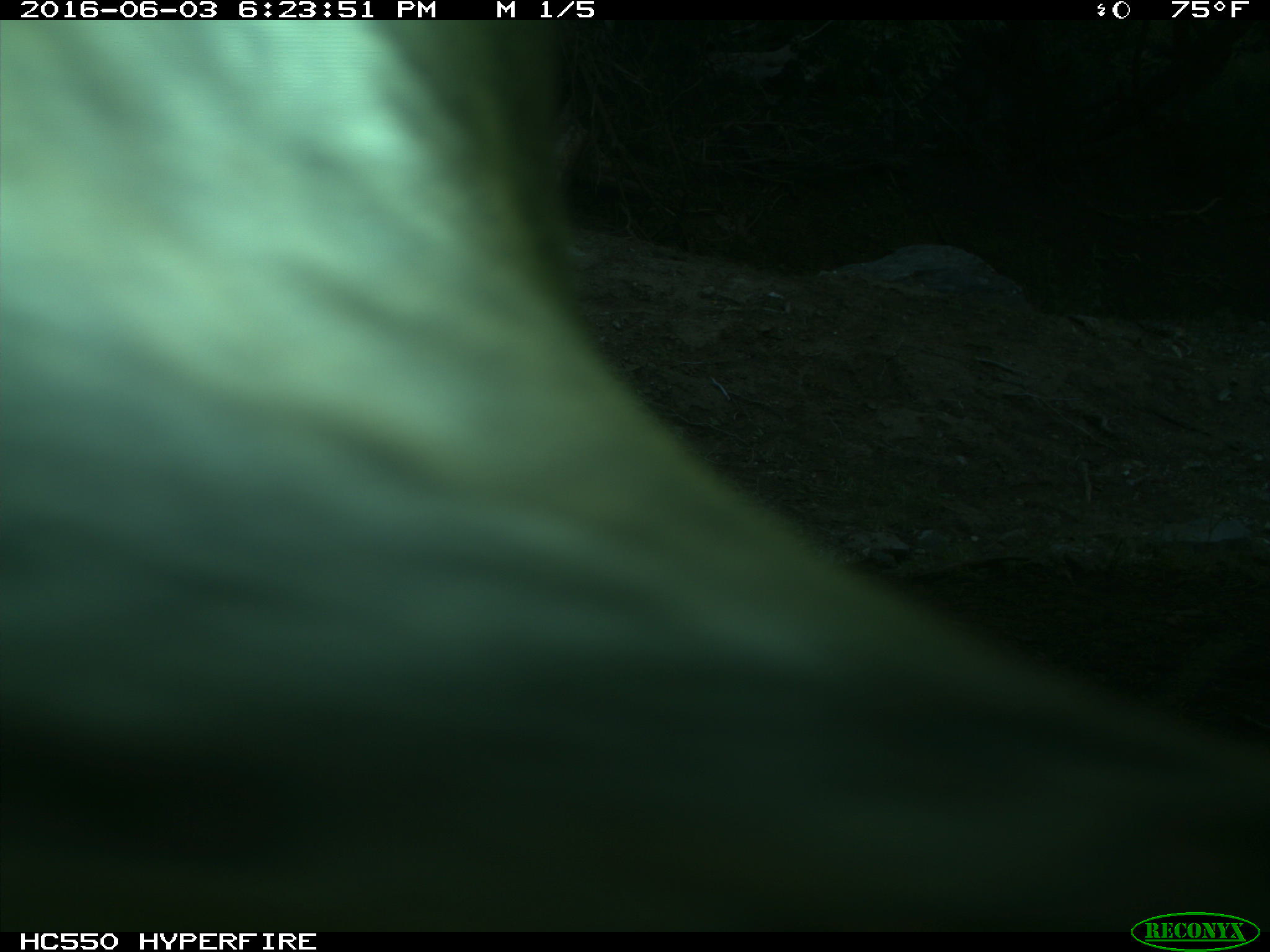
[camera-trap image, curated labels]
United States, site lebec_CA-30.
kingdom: Animalia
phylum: Chordata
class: Mammalia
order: Artiodactyla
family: Bovidae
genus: Bos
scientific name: Bos taurus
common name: domestic cow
Bos taurus (domestic cow).